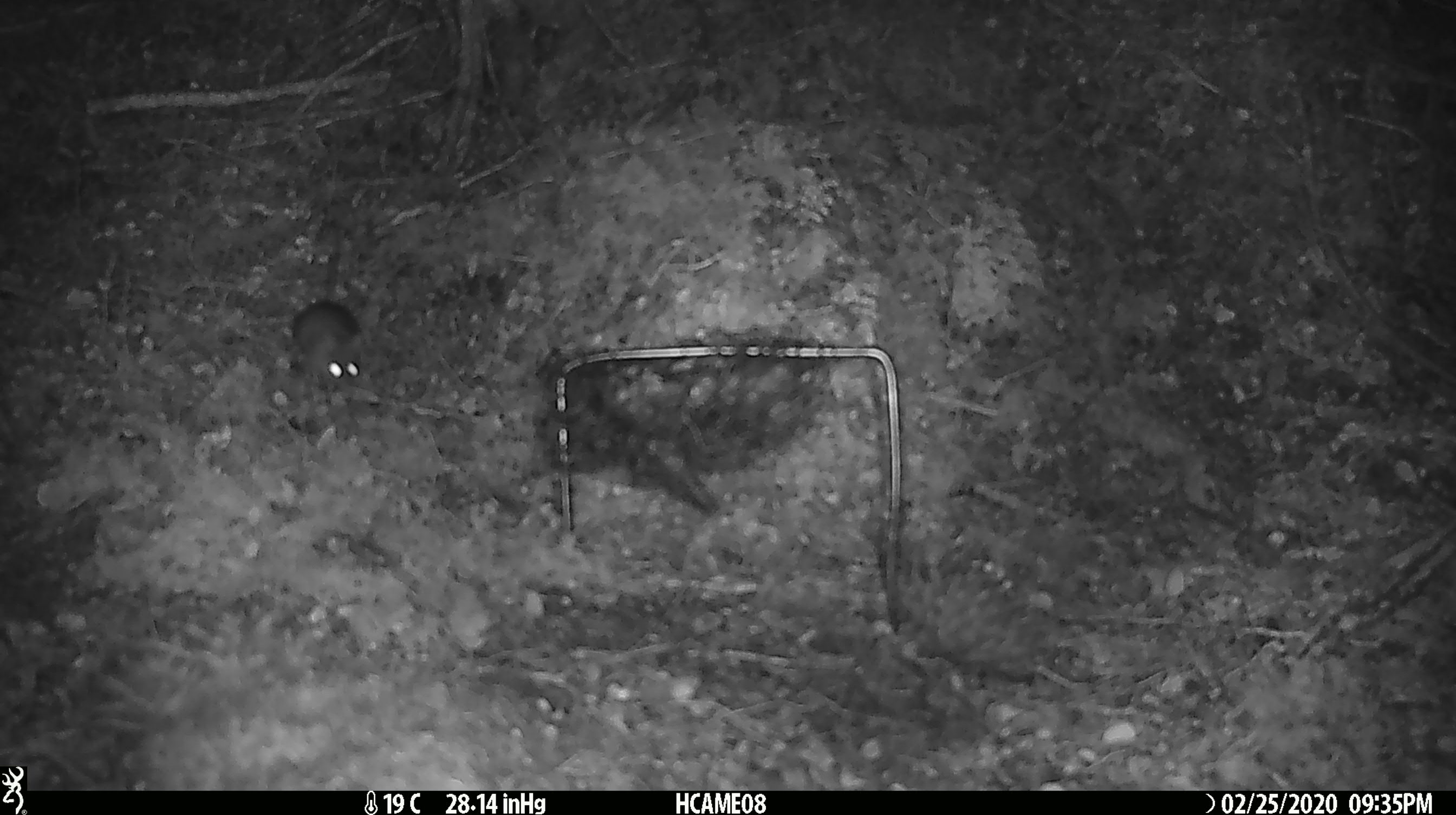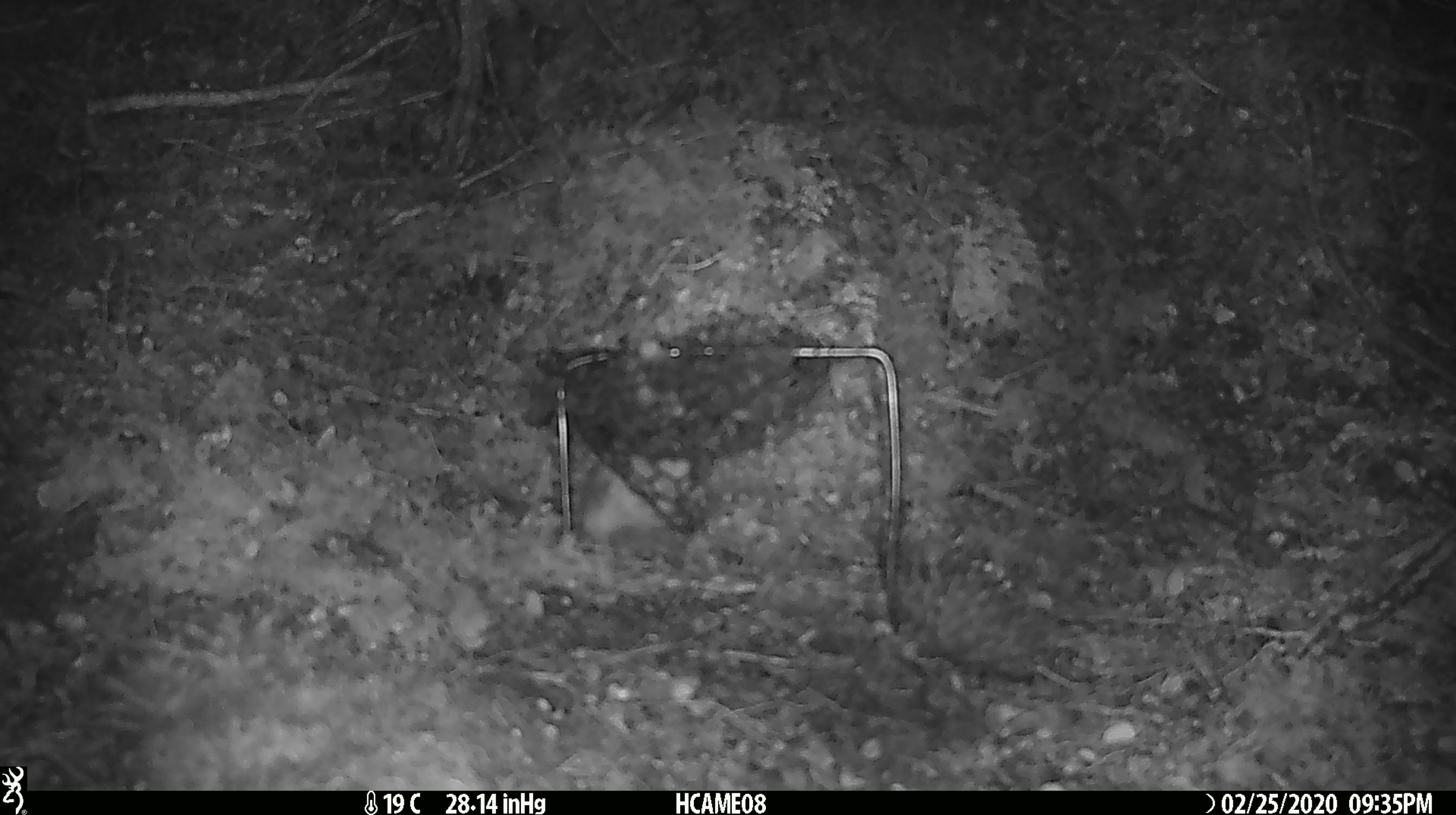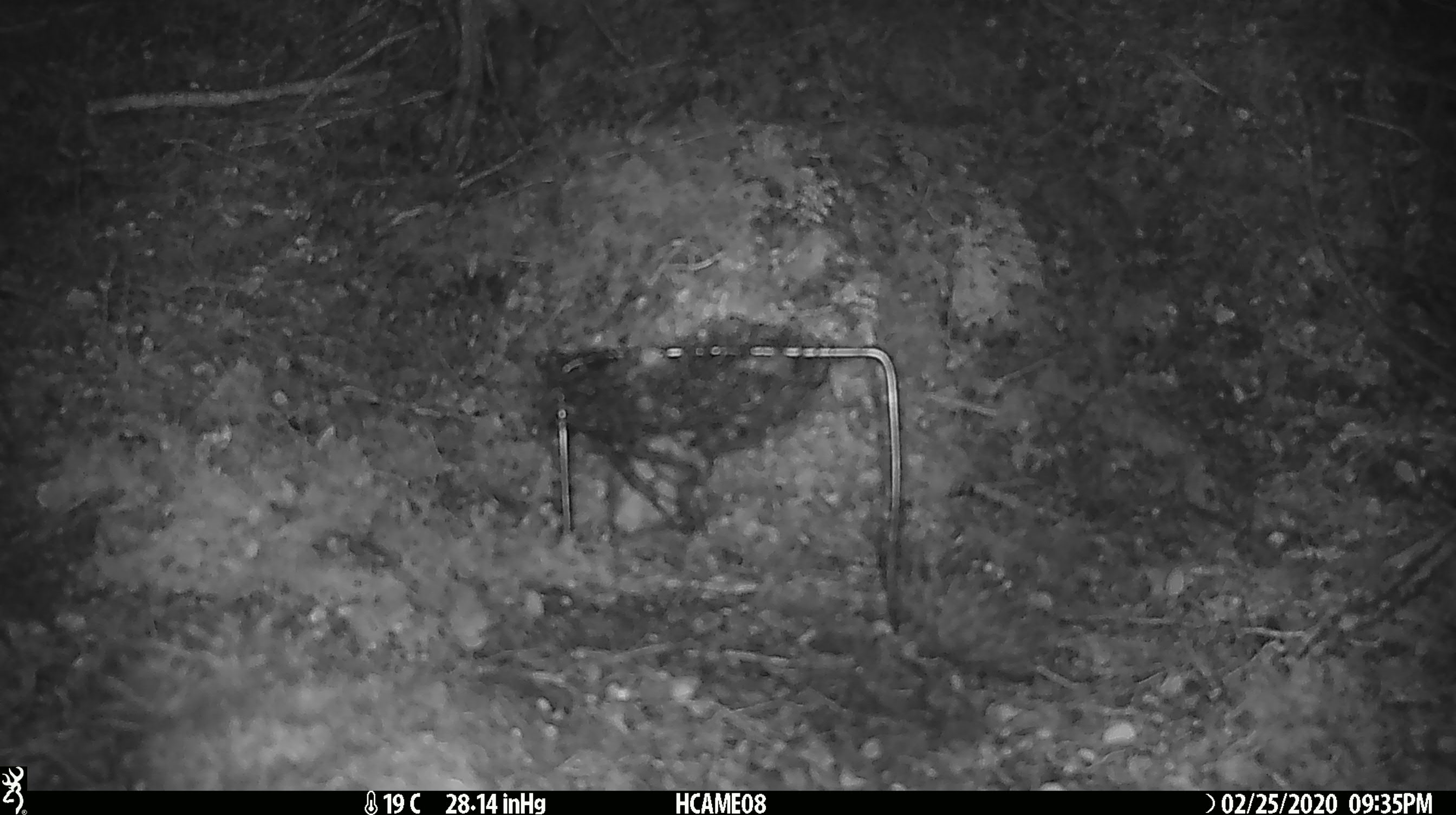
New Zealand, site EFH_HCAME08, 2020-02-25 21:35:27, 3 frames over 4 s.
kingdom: Animalia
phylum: Chordata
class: Mammalia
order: Rodentia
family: Muridae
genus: Mus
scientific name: Mus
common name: mouse